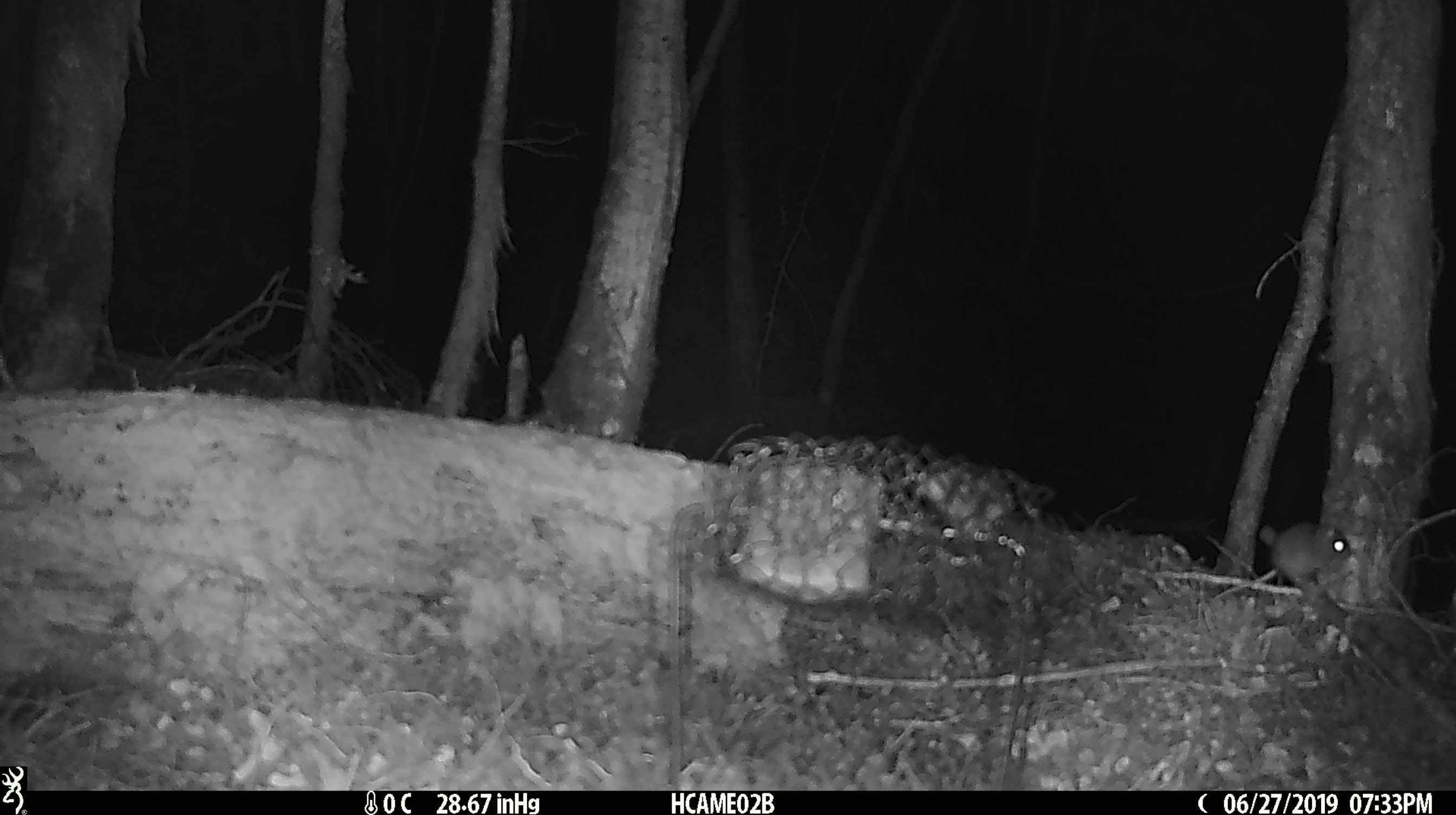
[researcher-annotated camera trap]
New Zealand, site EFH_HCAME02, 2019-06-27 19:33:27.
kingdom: Animalia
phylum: Chordata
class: Mammalia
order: Rodentia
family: Muridae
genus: Mus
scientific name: Mus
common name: mouse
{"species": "mouse (Mus)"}